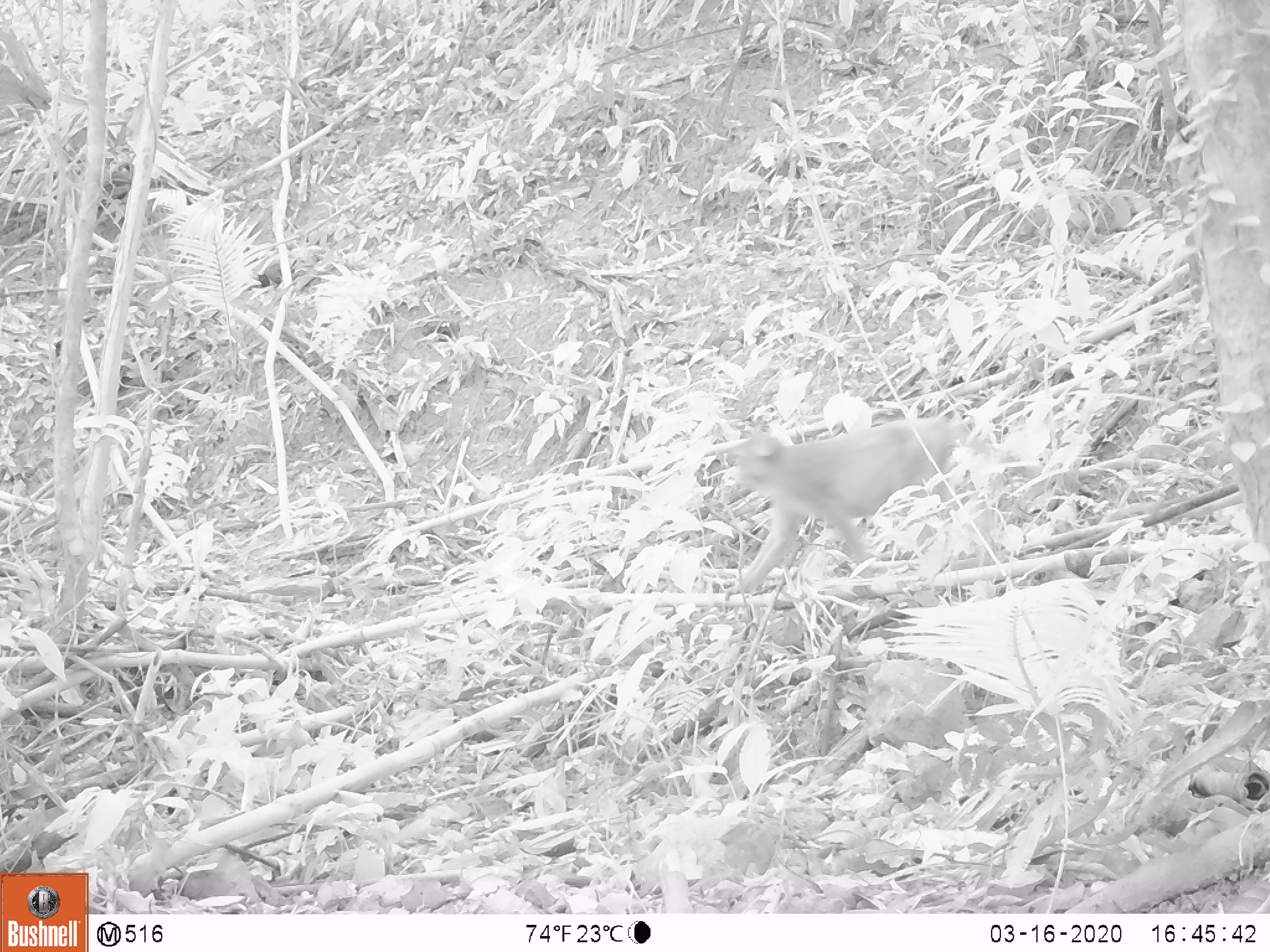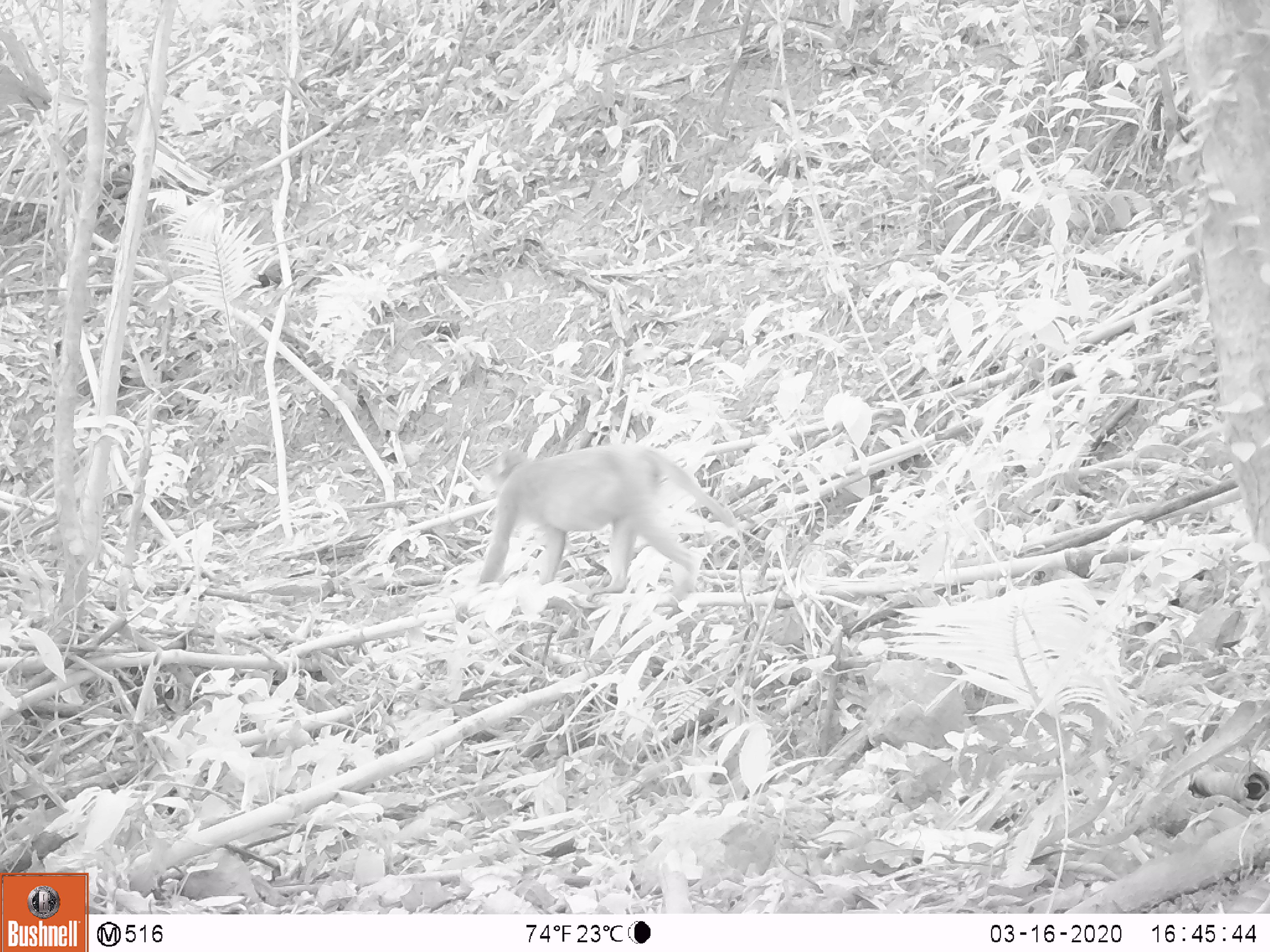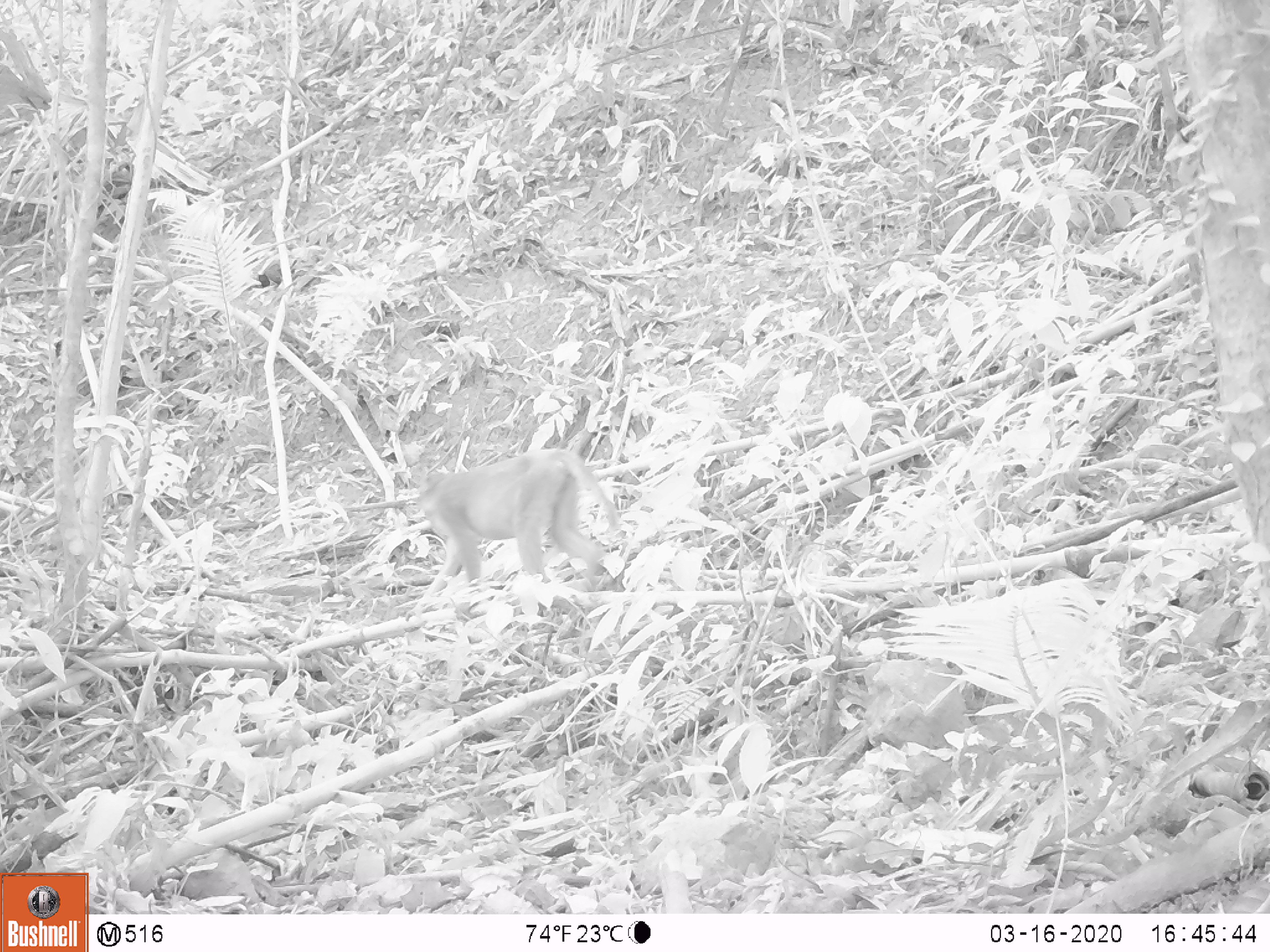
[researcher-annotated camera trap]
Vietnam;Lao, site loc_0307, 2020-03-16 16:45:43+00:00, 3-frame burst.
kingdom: Animalia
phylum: Chordata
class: Mammalia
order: Primates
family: Cercopithecidae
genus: Macaca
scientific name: Macaca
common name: macaques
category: assam or rhesus macaque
Assam or rhesus macaque (macaques) (Macaca). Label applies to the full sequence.